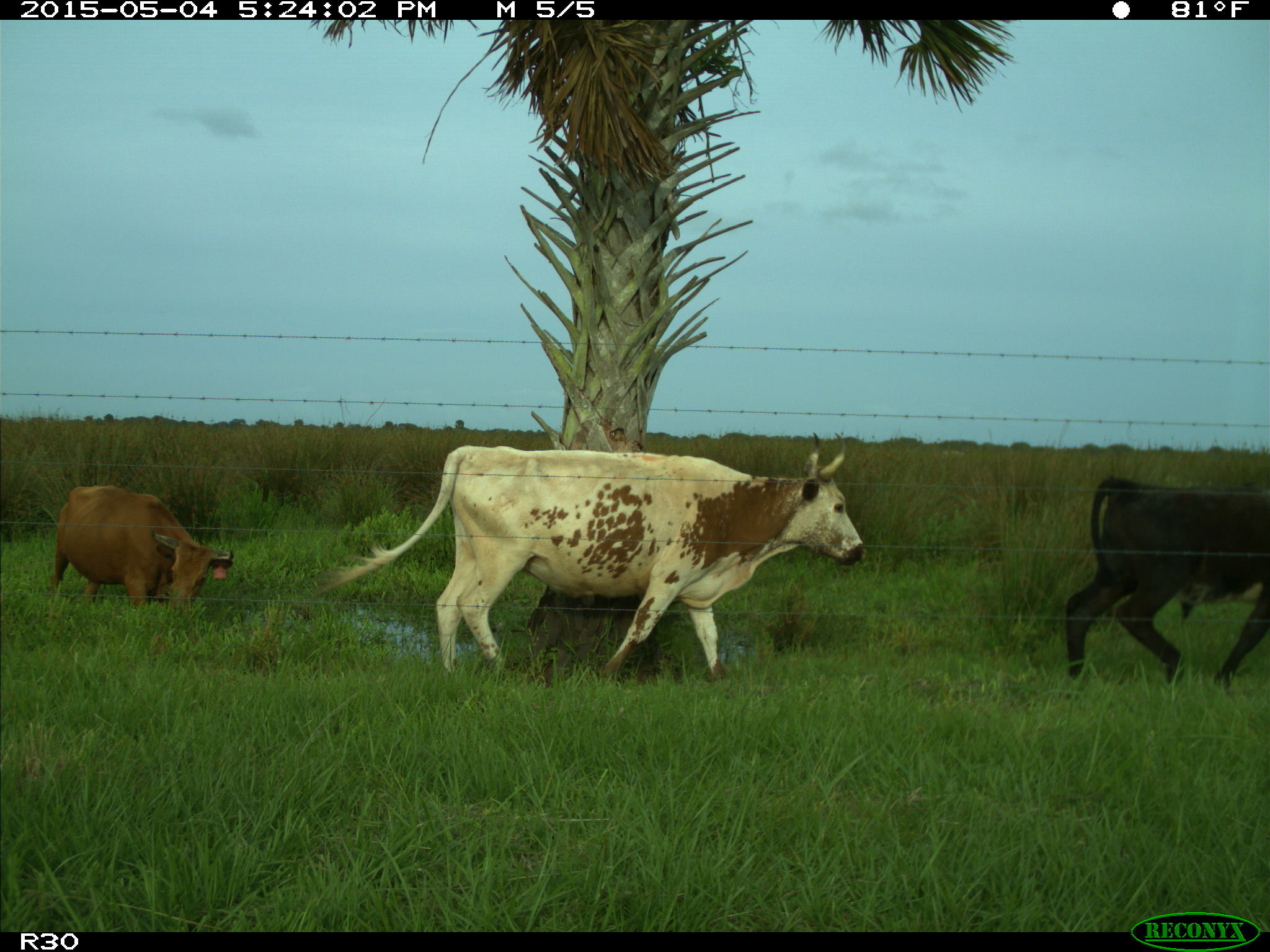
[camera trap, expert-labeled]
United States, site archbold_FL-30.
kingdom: Animalia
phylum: Chordata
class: Mammalia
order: Artiodactyla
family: Bovidae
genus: Bos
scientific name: Bos taurus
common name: domestic cow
Bos taurus (domestic cow).